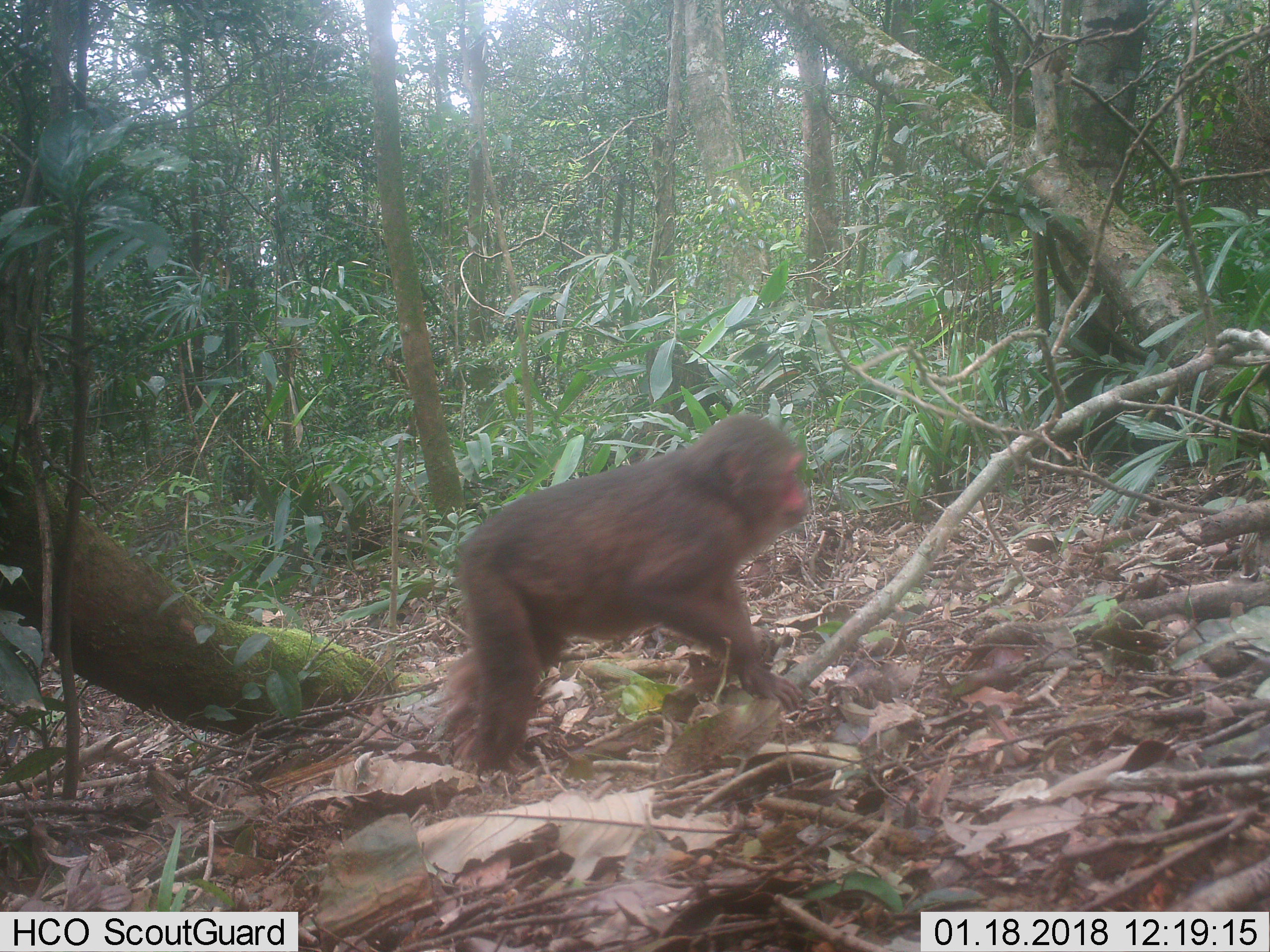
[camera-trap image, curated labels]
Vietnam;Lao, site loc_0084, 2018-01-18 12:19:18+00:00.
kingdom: Animalia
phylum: Chordata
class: Mammalia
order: Primates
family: Cercopithecidae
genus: Macaca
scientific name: Macaca arctoides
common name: stump-tailed macaque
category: stump tailed macaque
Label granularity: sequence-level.